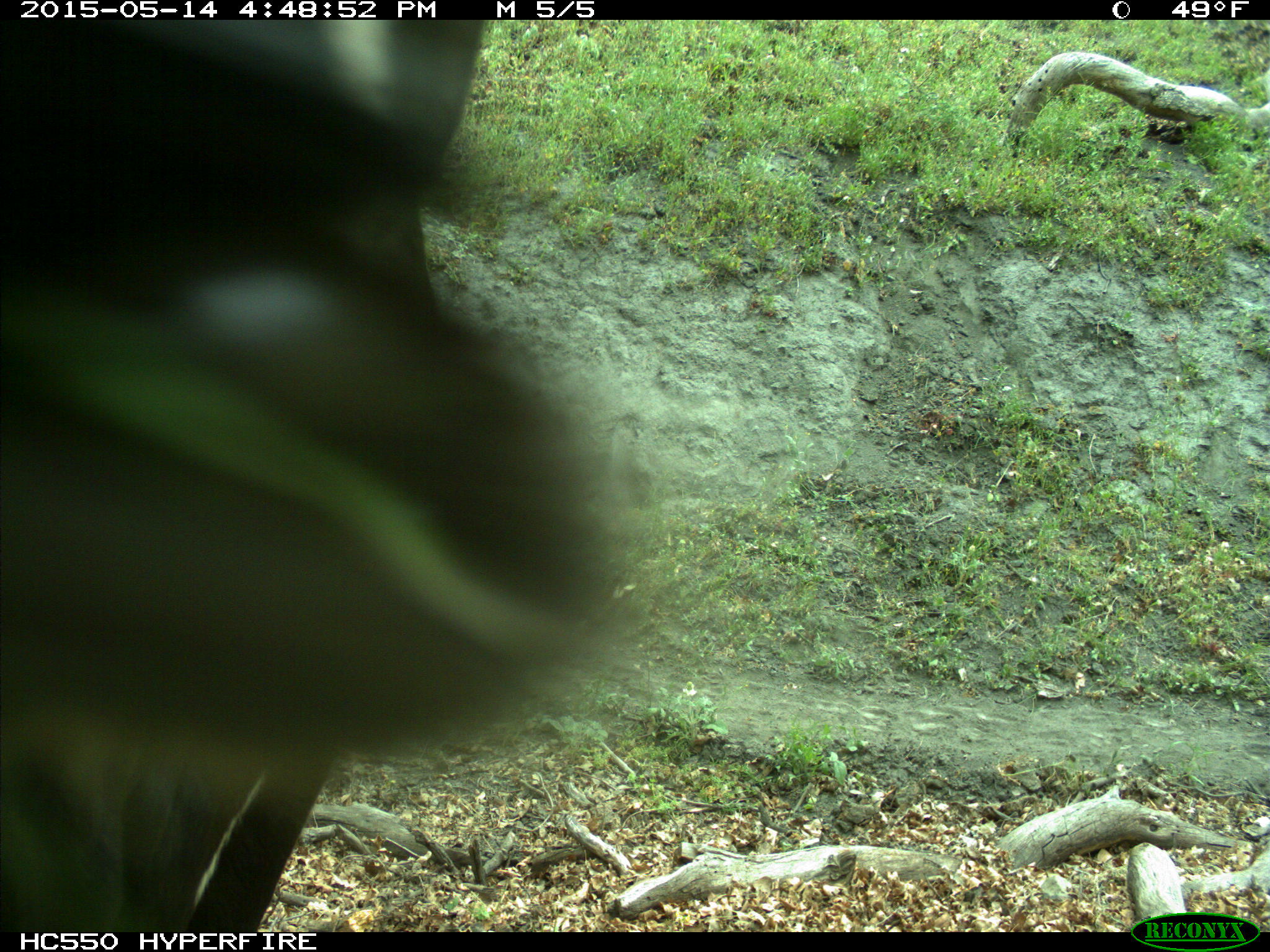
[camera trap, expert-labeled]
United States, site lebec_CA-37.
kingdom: Animalia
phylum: Chordata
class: Mammalia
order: Artiodactyla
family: Bovidae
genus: Bos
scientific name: Bos taurus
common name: domestic cow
Bos taurus (domestic cow).